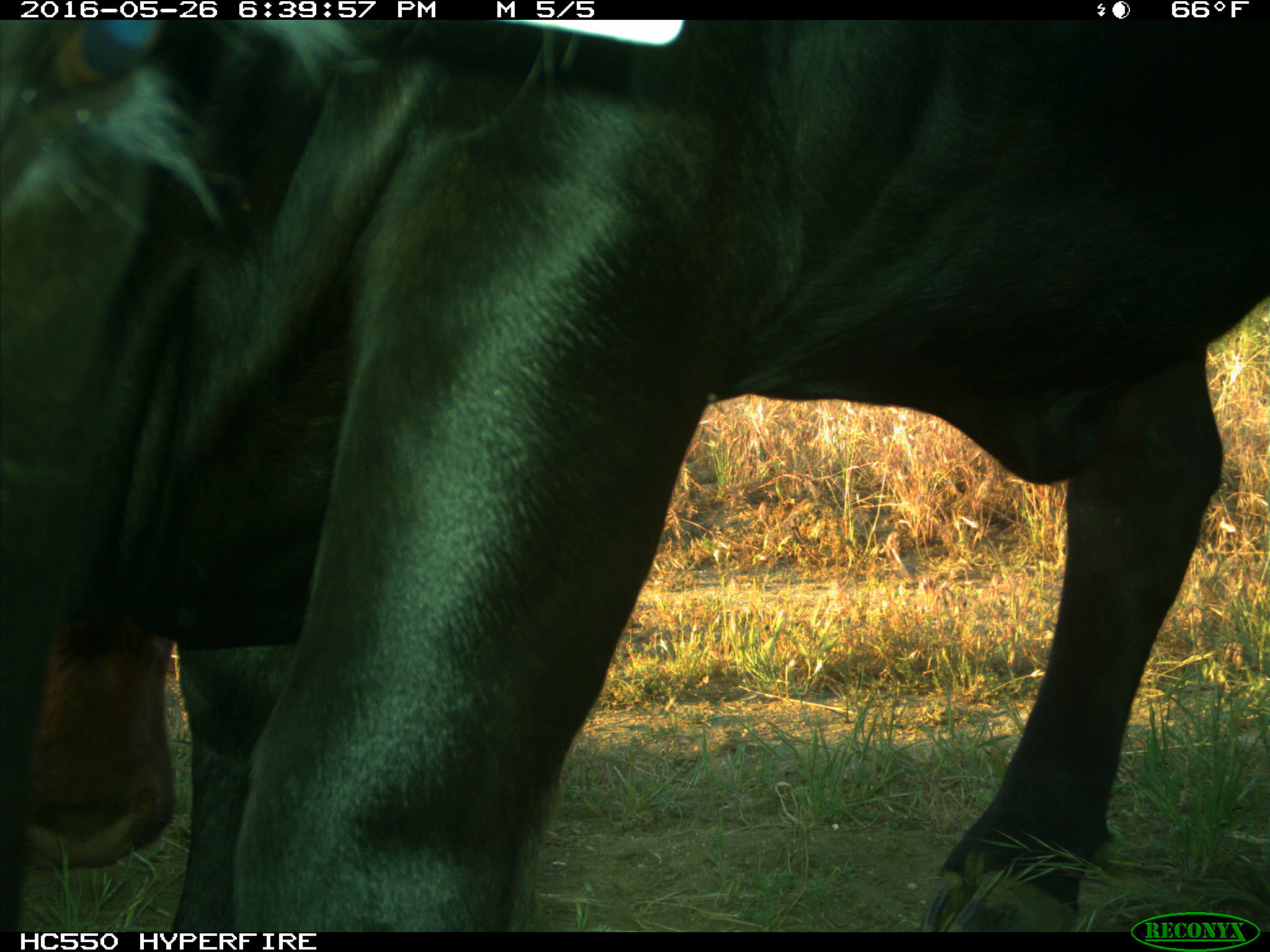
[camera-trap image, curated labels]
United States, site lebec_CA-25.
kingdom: Animalia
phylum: Chordata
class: Mammalia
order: Artiodactyla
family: Bovidae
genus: Bos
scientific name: Bos taurus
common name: domestic cow